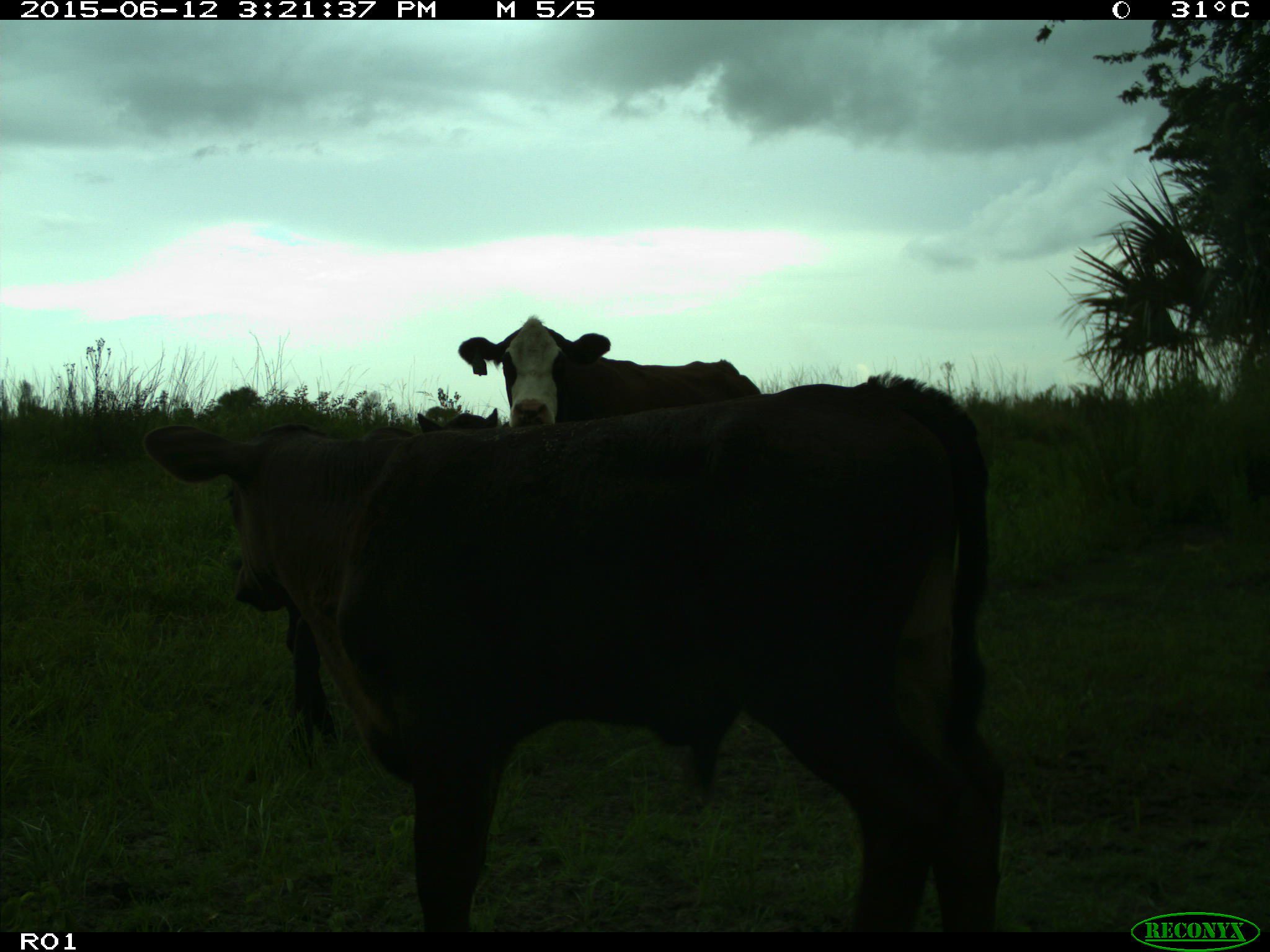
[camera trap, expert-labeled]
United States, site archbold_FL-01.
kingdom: Animalia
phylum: Chordata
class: Mammalia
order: Artiodactyla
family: Bovidae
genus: Bos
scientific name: Bos taurus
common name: domestic cow